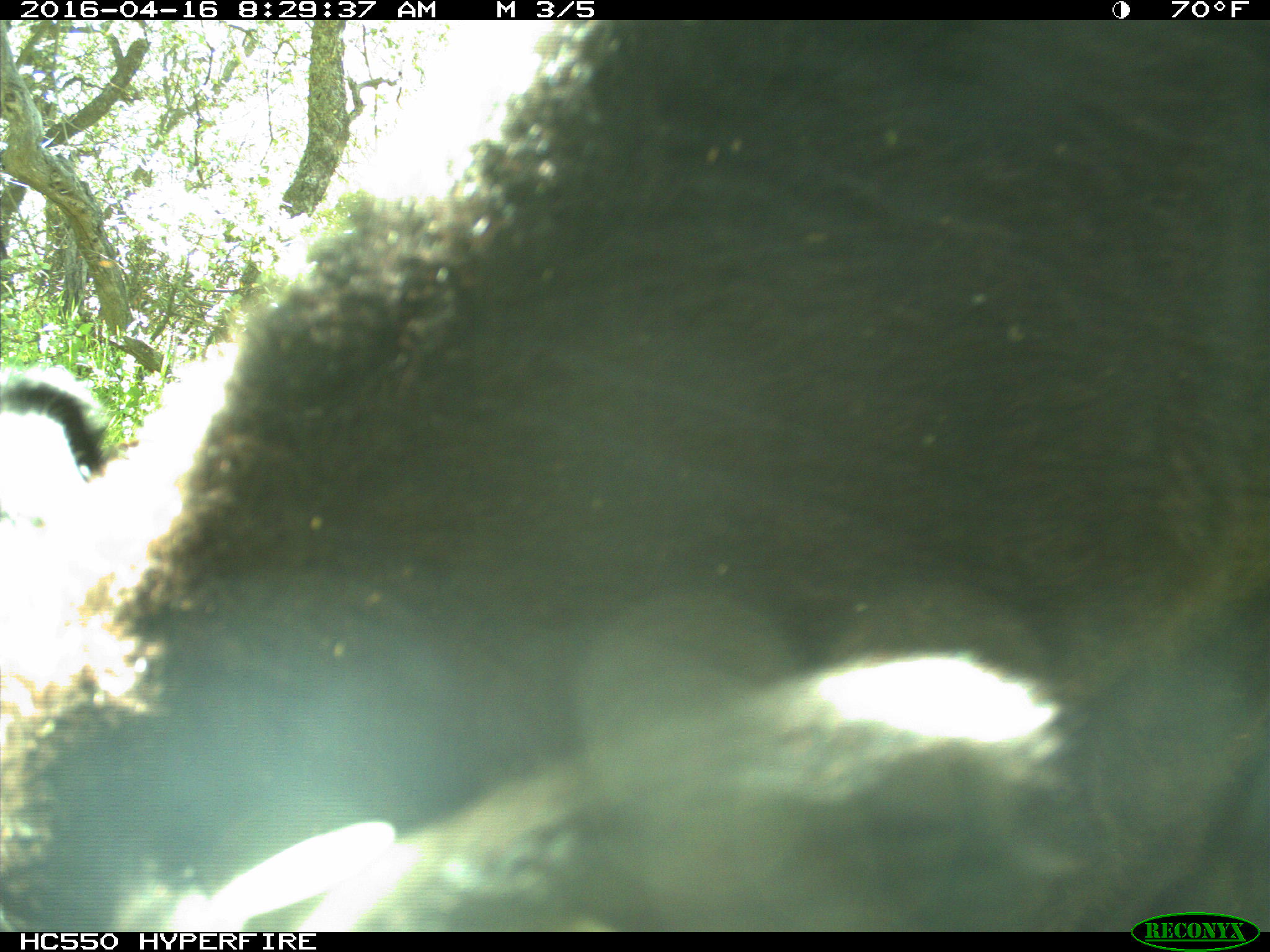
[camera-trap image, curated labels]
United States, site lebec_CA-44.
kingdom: Animalia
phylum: Chordata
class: Mammalia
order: Artiodactyla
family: Bovidae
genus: Bos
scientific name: Bos taurus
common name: domestic cow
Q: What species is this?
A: Bos taurus (domestic cow).